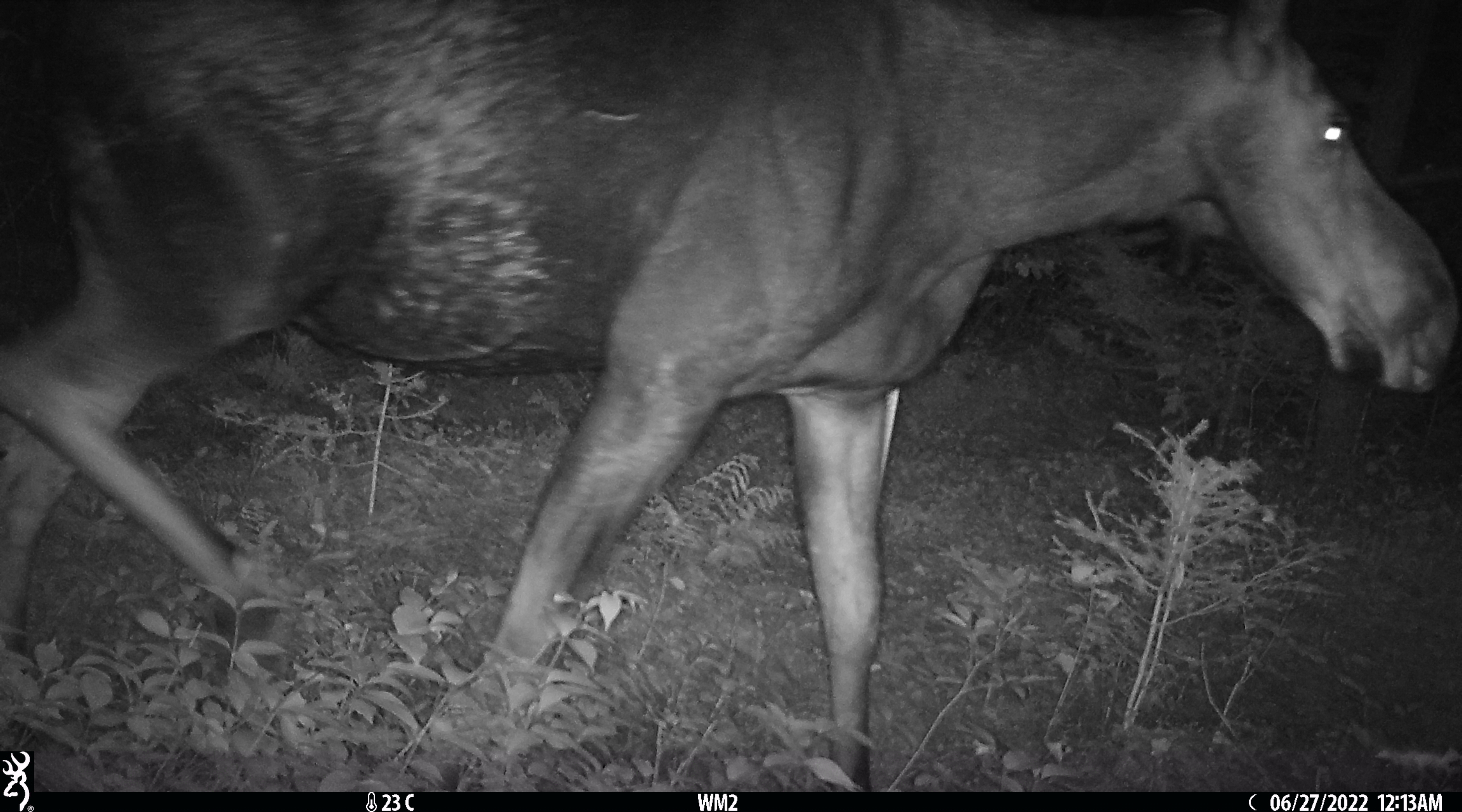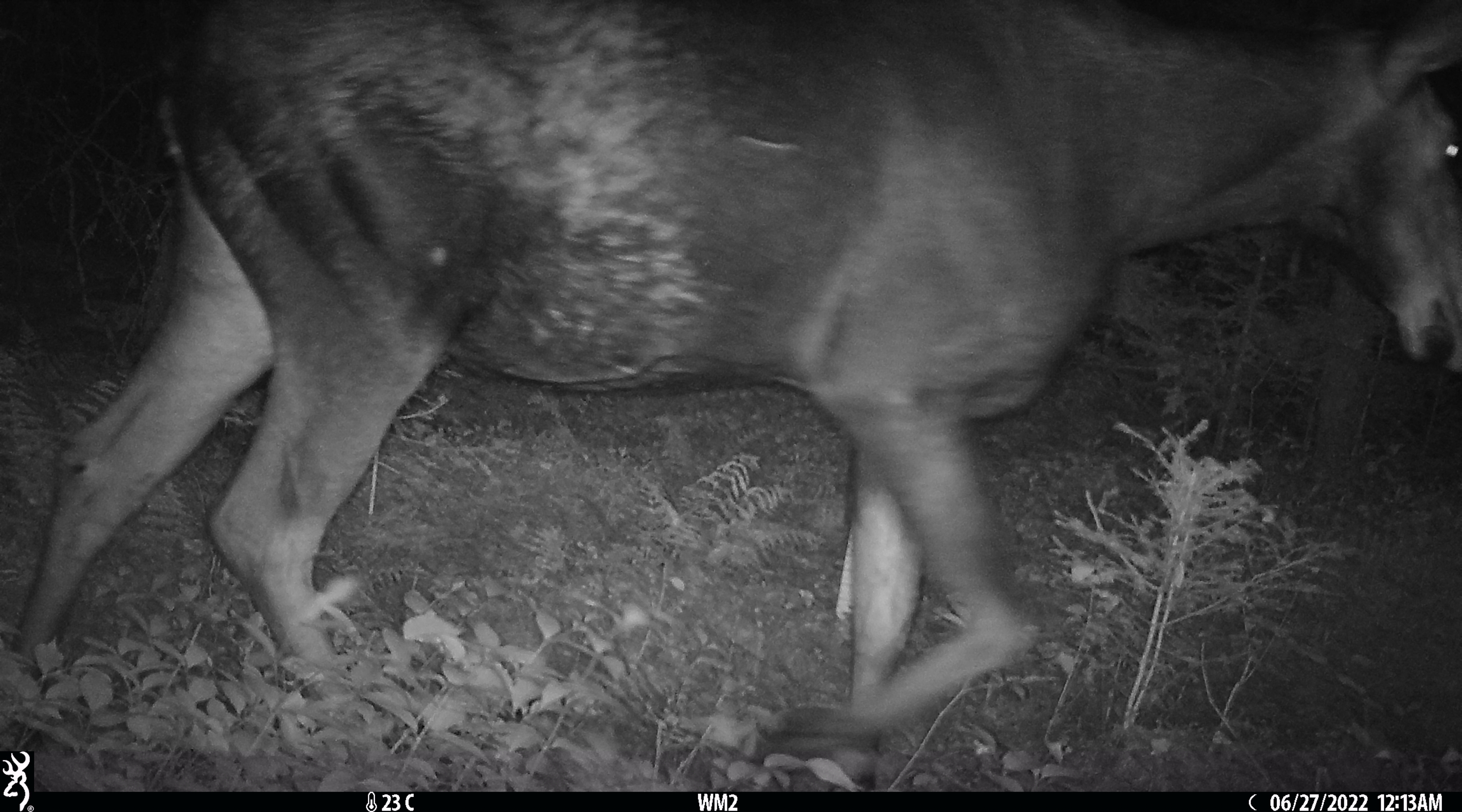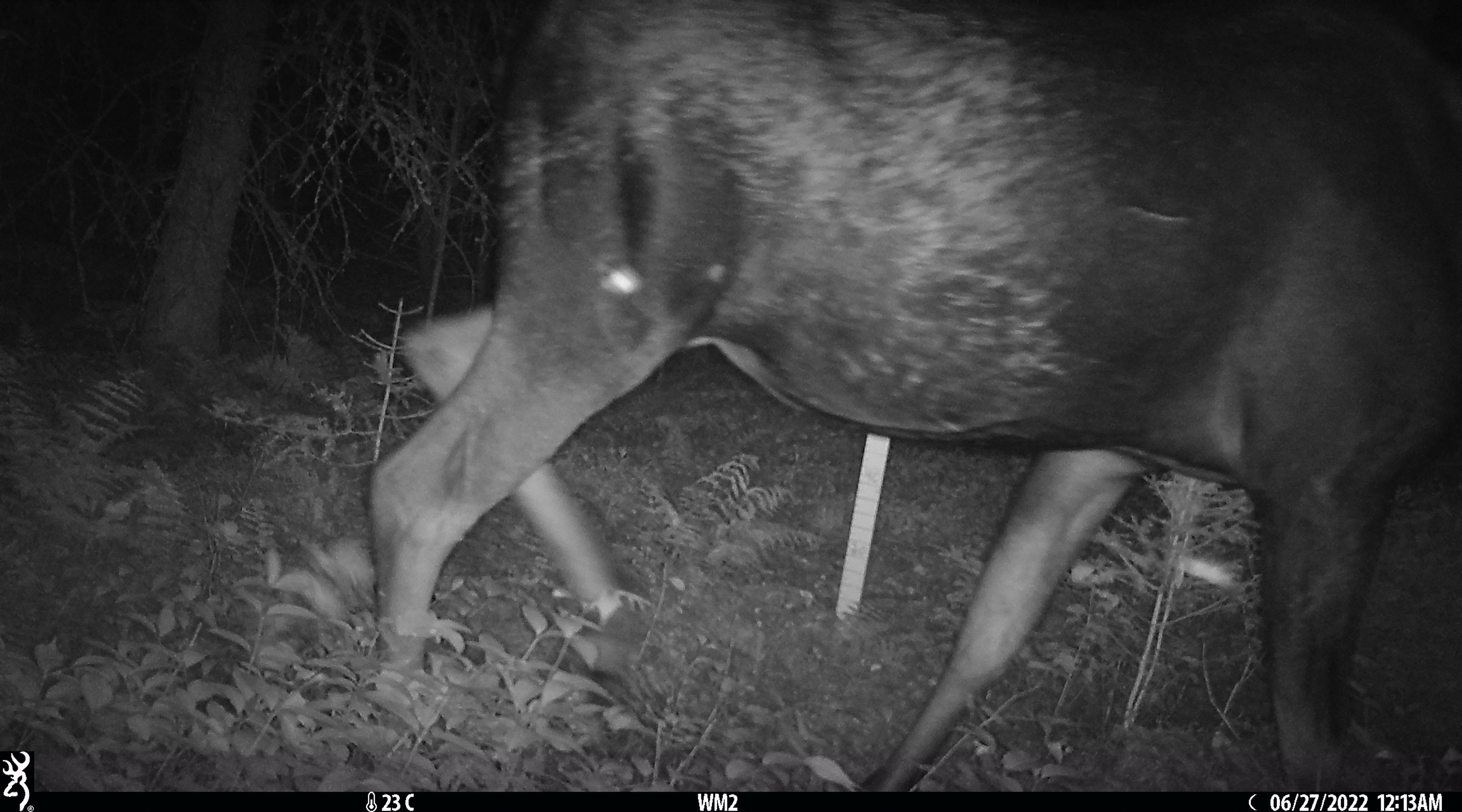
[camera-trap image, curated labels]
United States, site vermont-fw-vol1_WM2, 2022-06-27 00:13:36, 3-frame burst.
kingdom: Animalia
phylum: Chordata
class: Mammalia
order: Artiodactyla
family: Cervidae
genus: Alces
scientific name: Alces alces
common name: moose